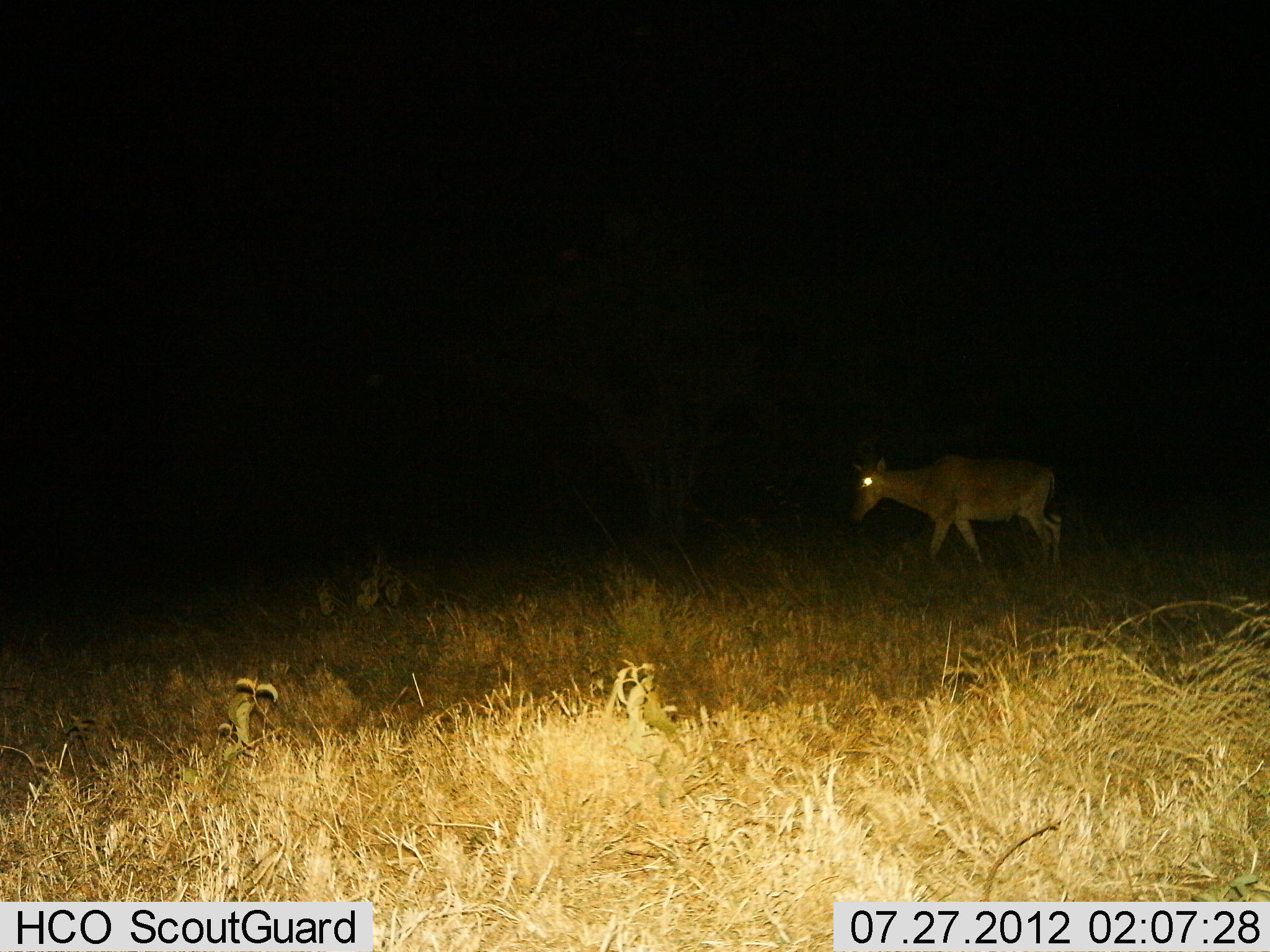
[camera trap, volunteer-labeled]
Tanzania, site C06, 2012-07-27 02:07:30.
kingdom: Animalia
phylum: Chordata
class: Mammalia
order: Artiodactyla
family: Bovidae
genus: Alcelaphus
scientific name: Alcelaphus buselaphus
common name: hartebeest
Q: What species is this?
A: Hartebeest (Alcelaphus buselaphus).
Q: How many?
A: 1.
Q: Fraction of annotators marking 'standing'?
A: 10%.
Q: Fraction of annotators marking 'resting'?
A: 0%.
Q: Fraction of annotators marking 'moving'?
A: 80%.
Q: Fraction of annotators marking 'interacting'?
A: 0%.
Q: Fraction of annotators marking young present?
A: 0%.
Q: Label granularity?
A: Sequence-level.